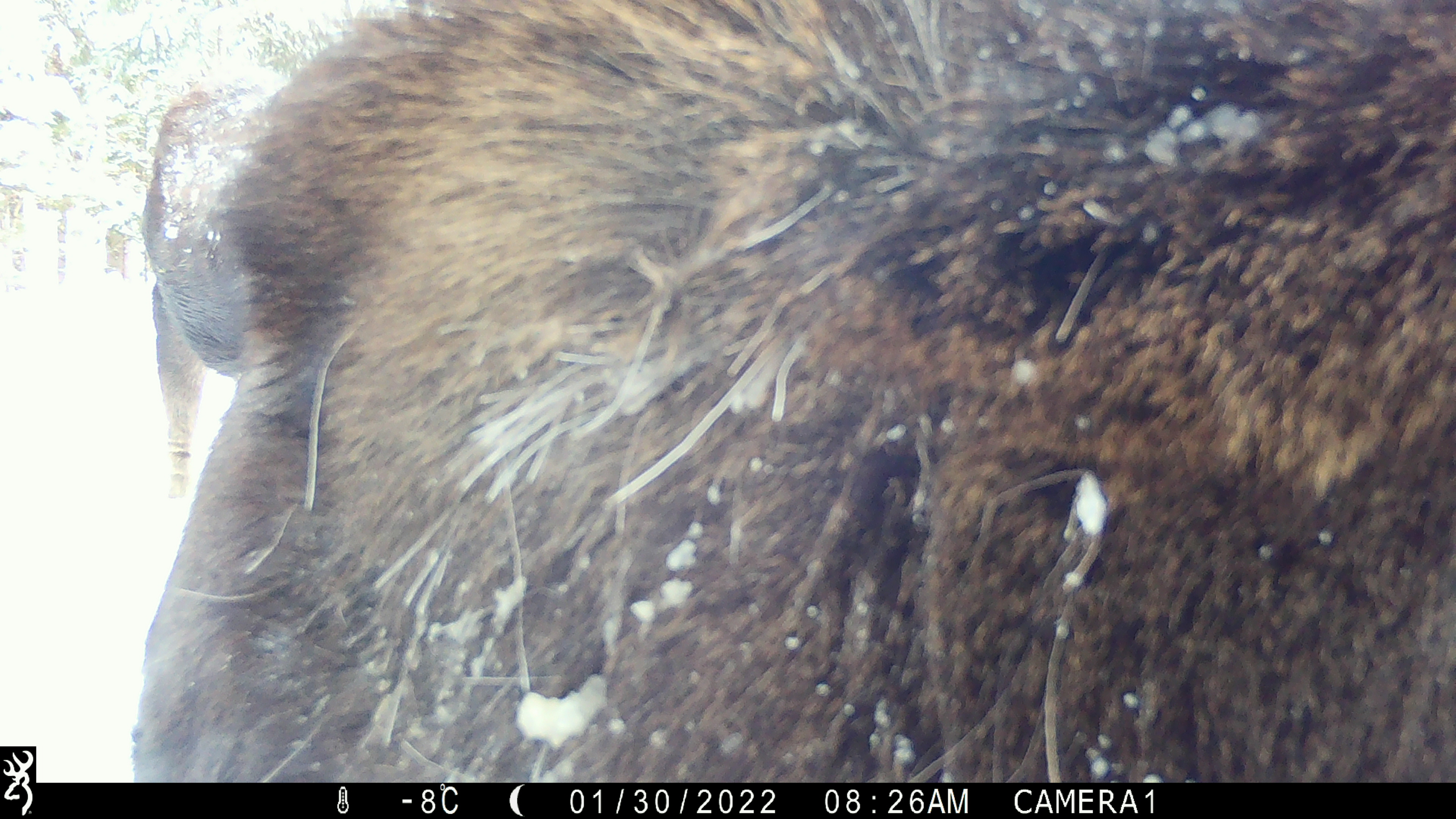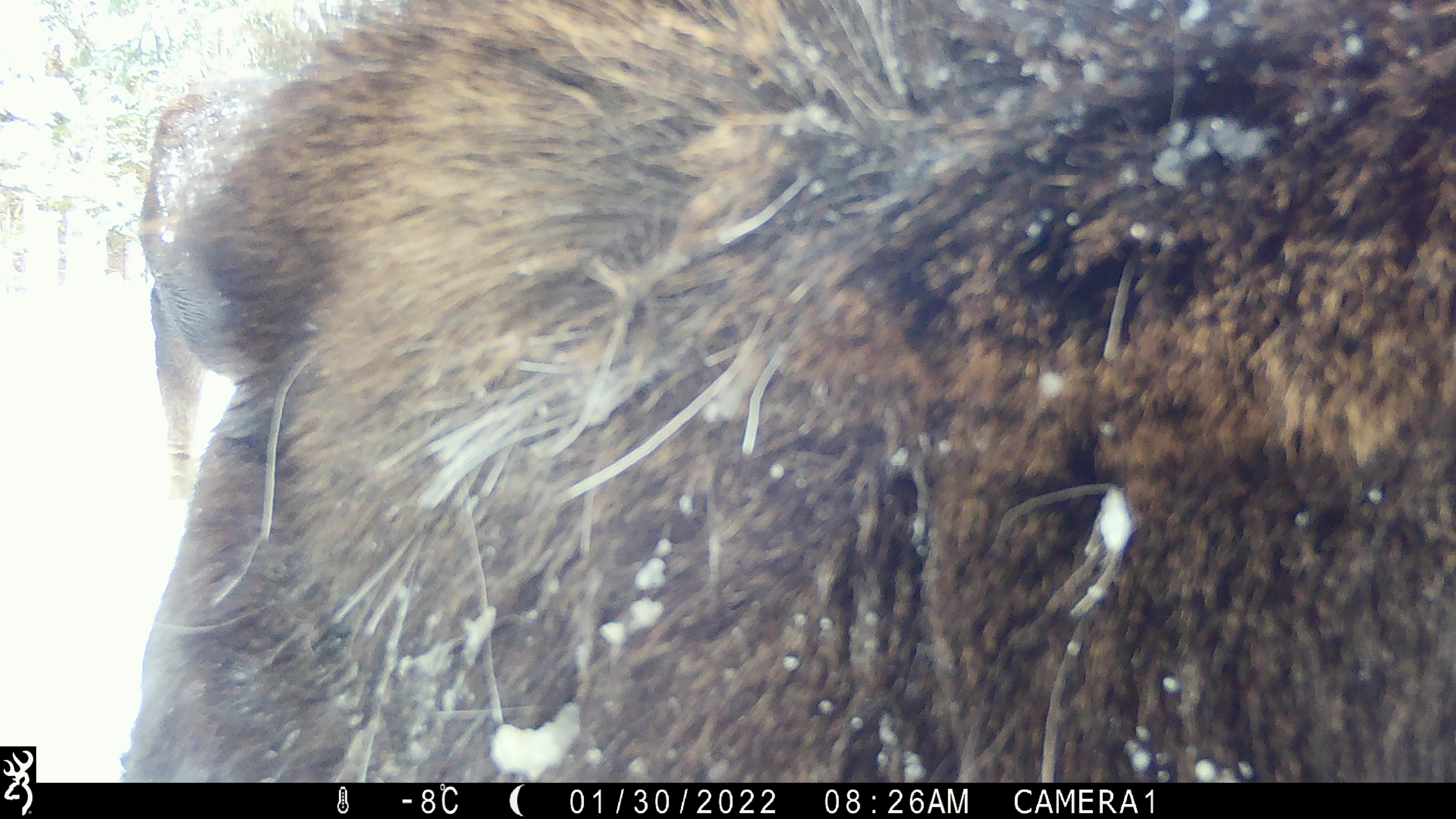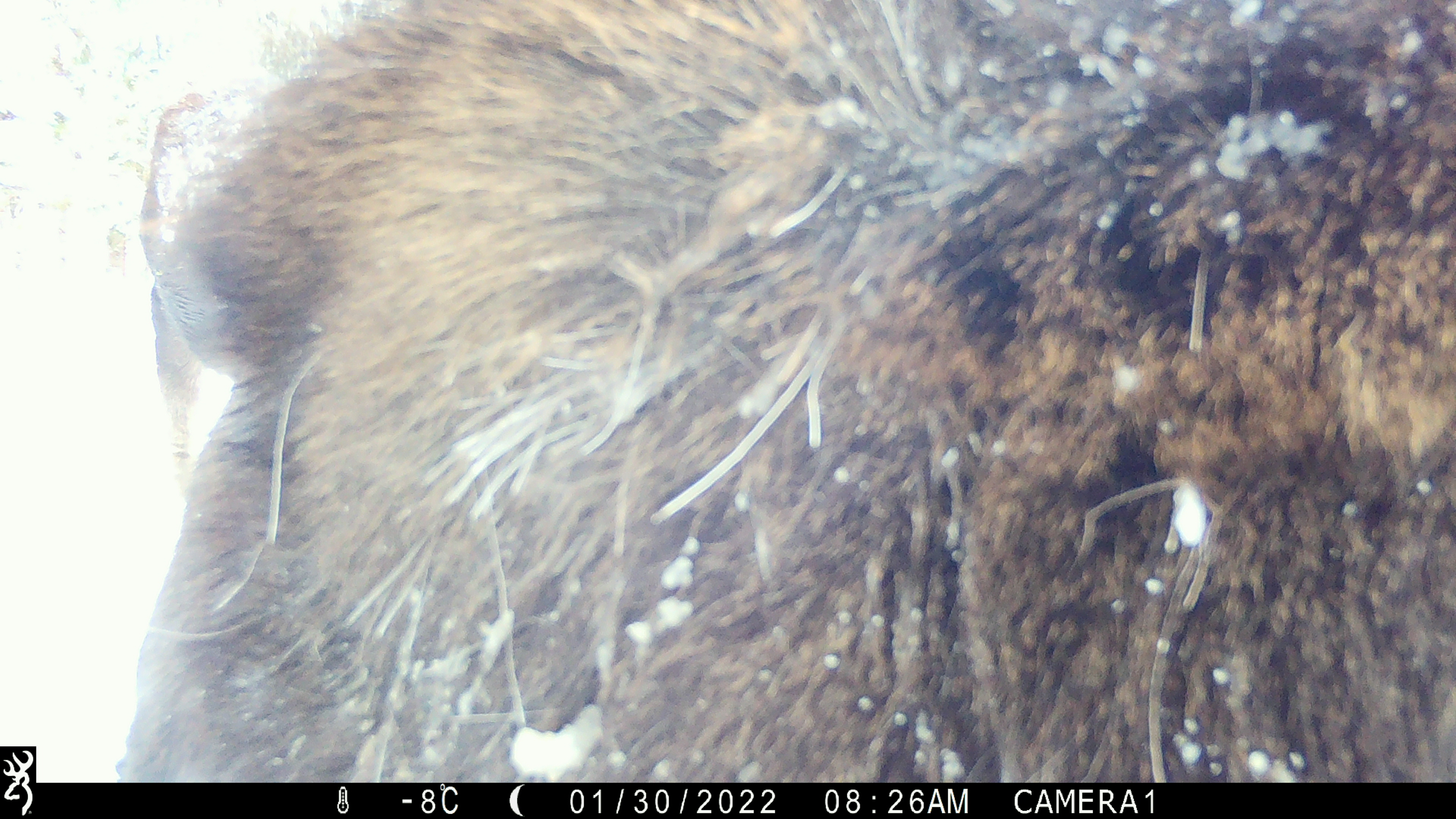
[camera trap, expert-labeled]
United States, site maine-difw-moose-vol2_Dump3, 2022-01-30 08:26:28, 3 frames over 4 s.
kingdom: Animalia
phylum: Chordata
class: Mammalia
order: Artiodactyla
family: Cervidae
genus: Alces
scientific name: Alces alces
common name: moose